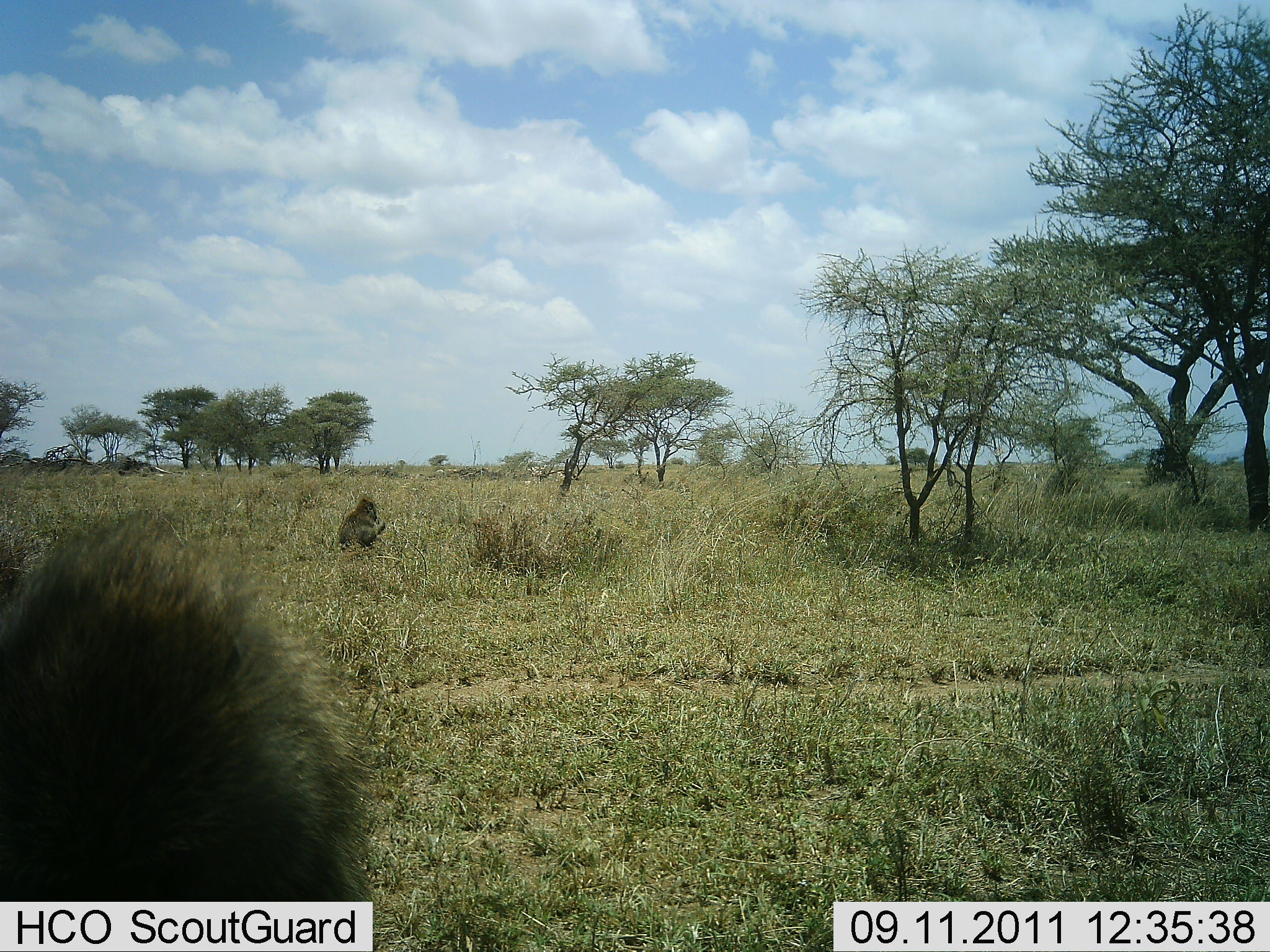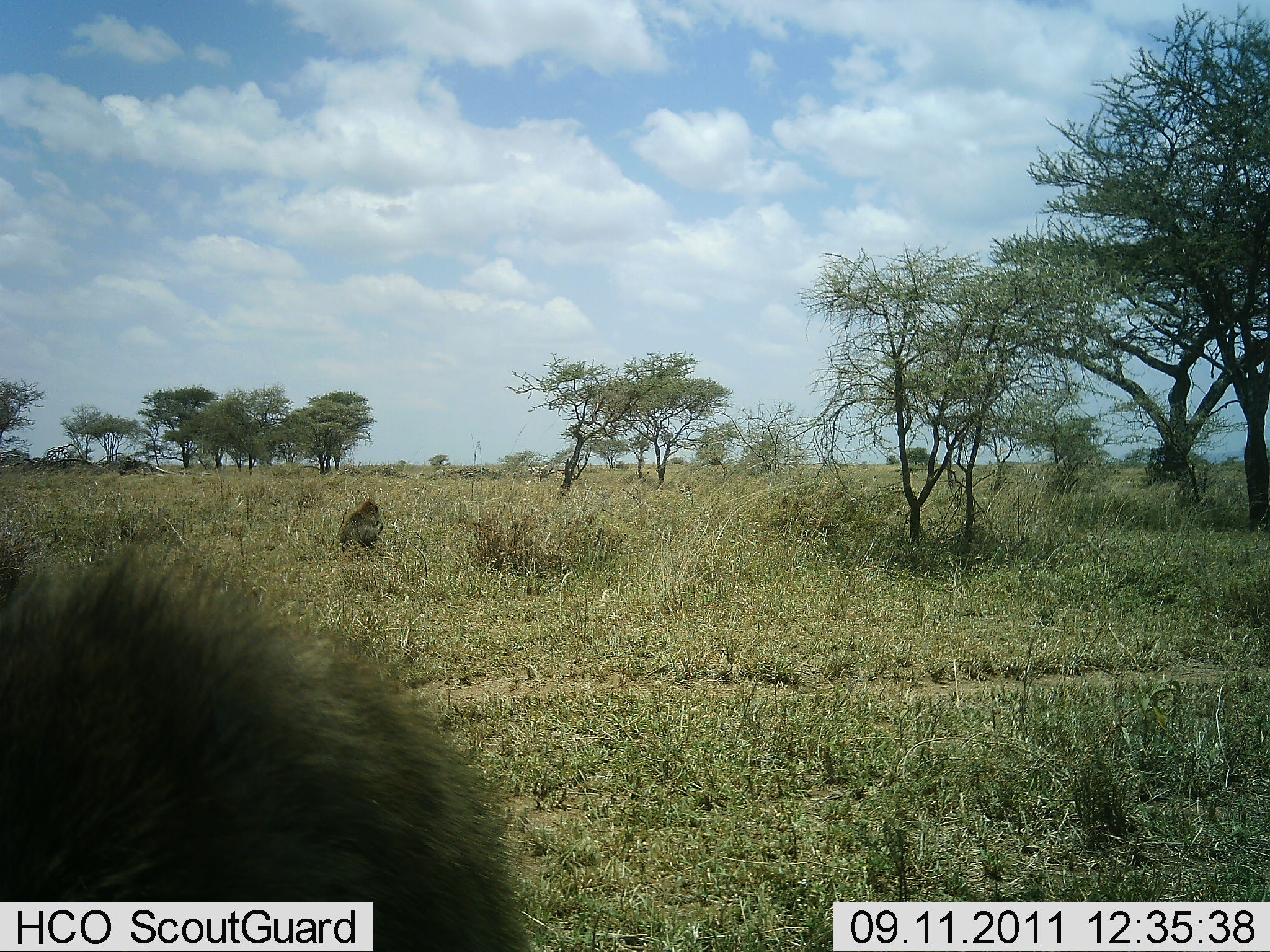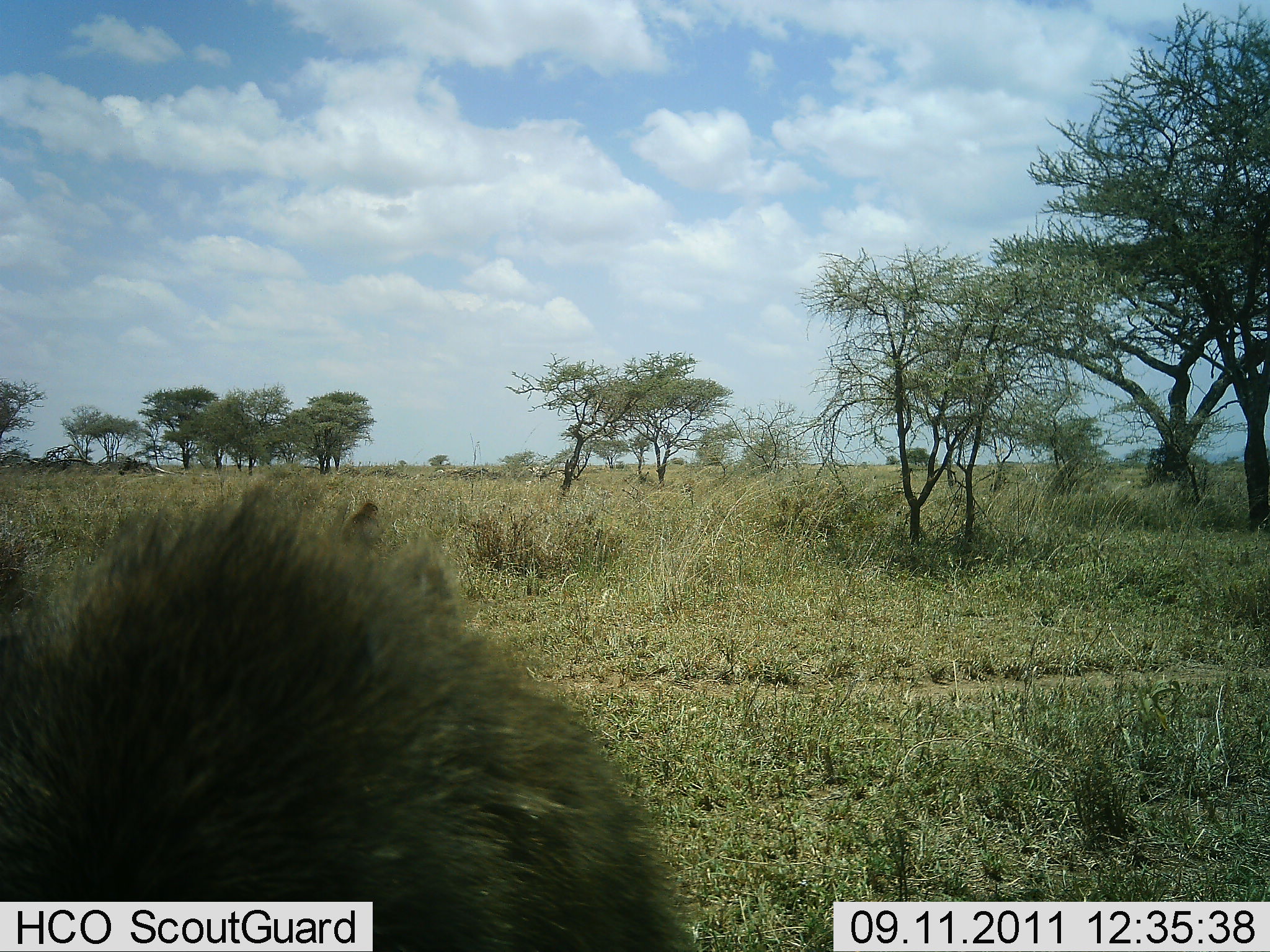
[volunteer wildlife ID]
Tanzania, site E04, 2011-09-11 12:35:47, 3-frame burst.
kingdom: Animalia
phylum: Chordata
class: Mammalia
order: Primates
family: Cercopithecidae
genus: Papio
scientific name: Papio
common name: baboon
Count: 2.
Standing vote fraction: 18%.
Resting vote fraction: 82%.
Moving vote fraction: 0%.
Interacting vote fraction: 9%.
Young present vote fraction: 0%.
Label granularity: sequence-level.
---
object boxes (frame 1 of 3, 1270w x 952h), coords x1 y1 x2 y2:
animal: 335 496 387 550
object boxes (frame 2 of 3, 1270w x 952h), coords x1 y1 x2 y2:
animal: 338 498 386 549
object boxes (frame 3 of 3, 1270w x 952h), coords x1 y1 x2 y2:
animal: 0 481 657 808; 343 500 381 545